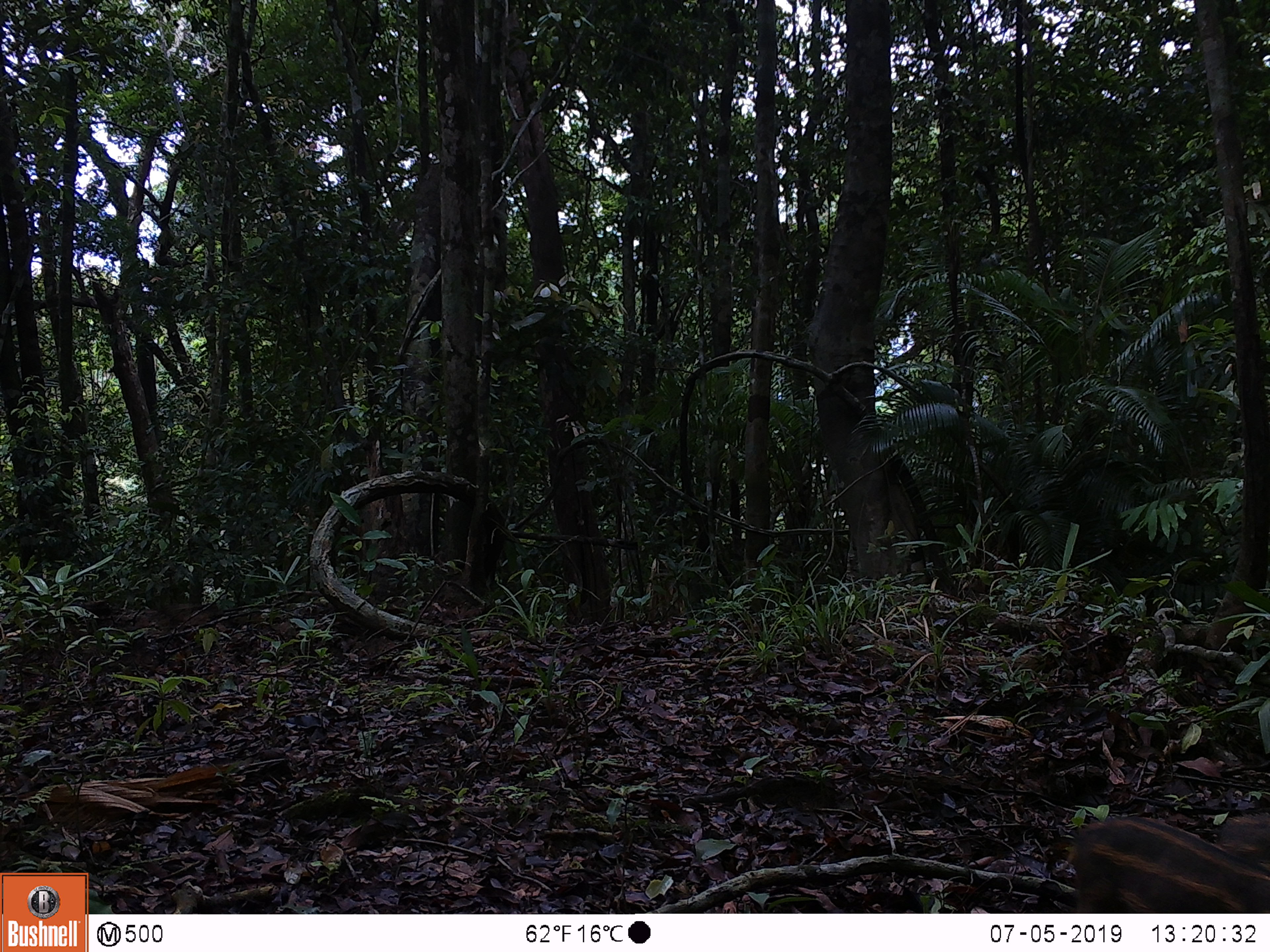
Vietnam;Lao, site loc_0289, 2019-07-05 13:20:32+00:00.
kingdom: Animalia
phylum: Chordata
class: Mammalia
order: Artiodactyla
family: Suidae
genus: Sus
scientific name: Sus scrofa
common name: eurasian wild pig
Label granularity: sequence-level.